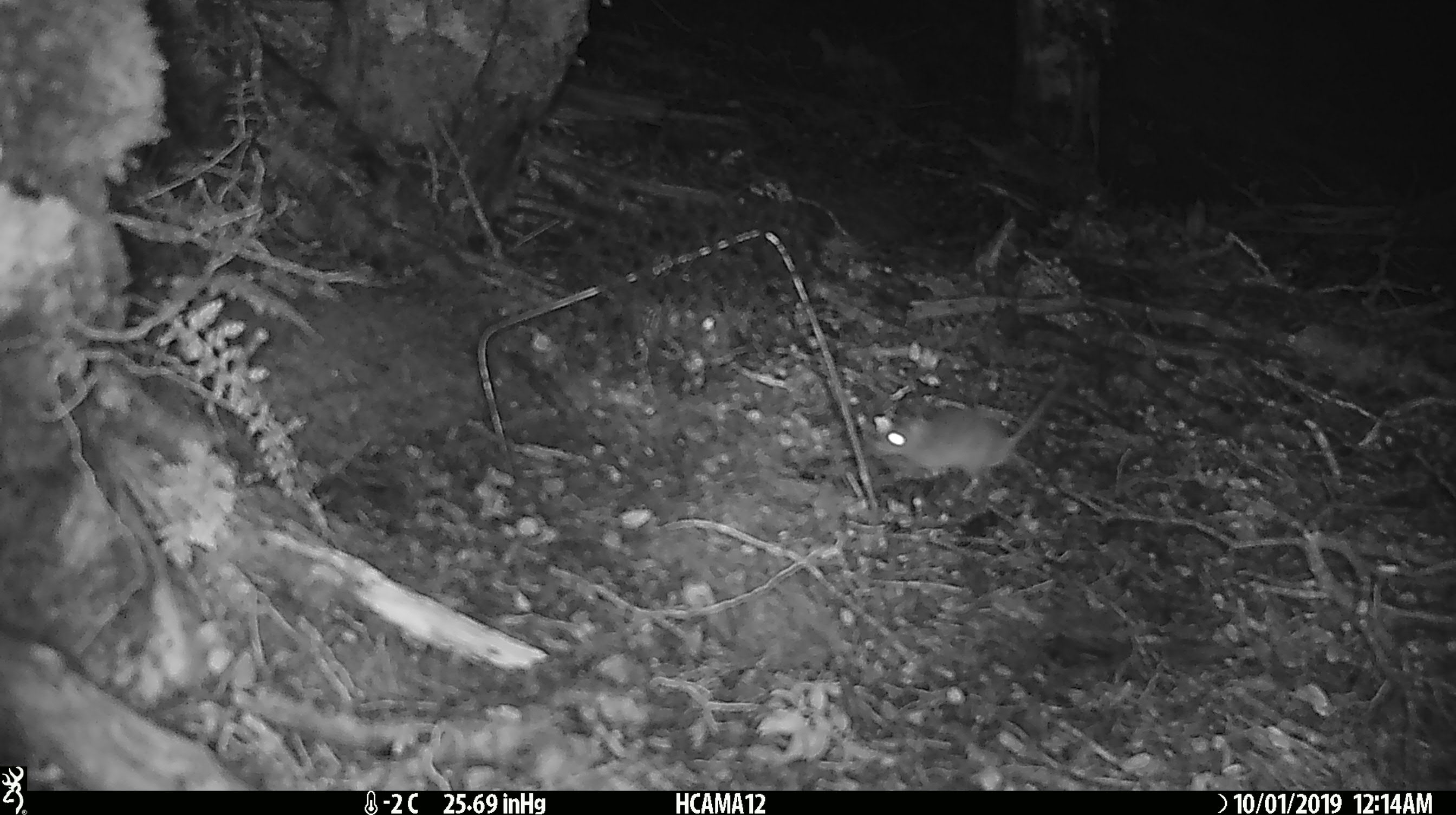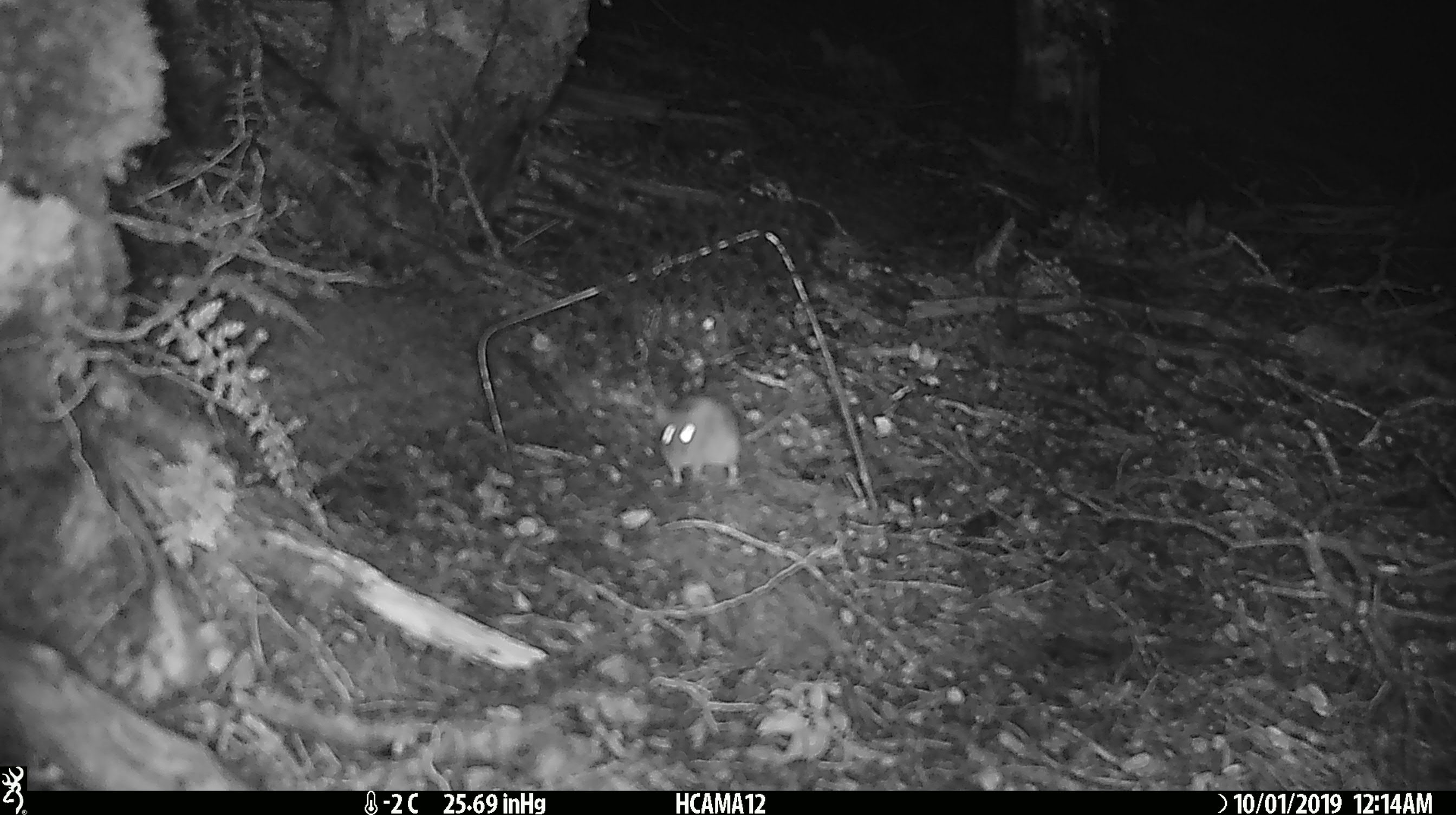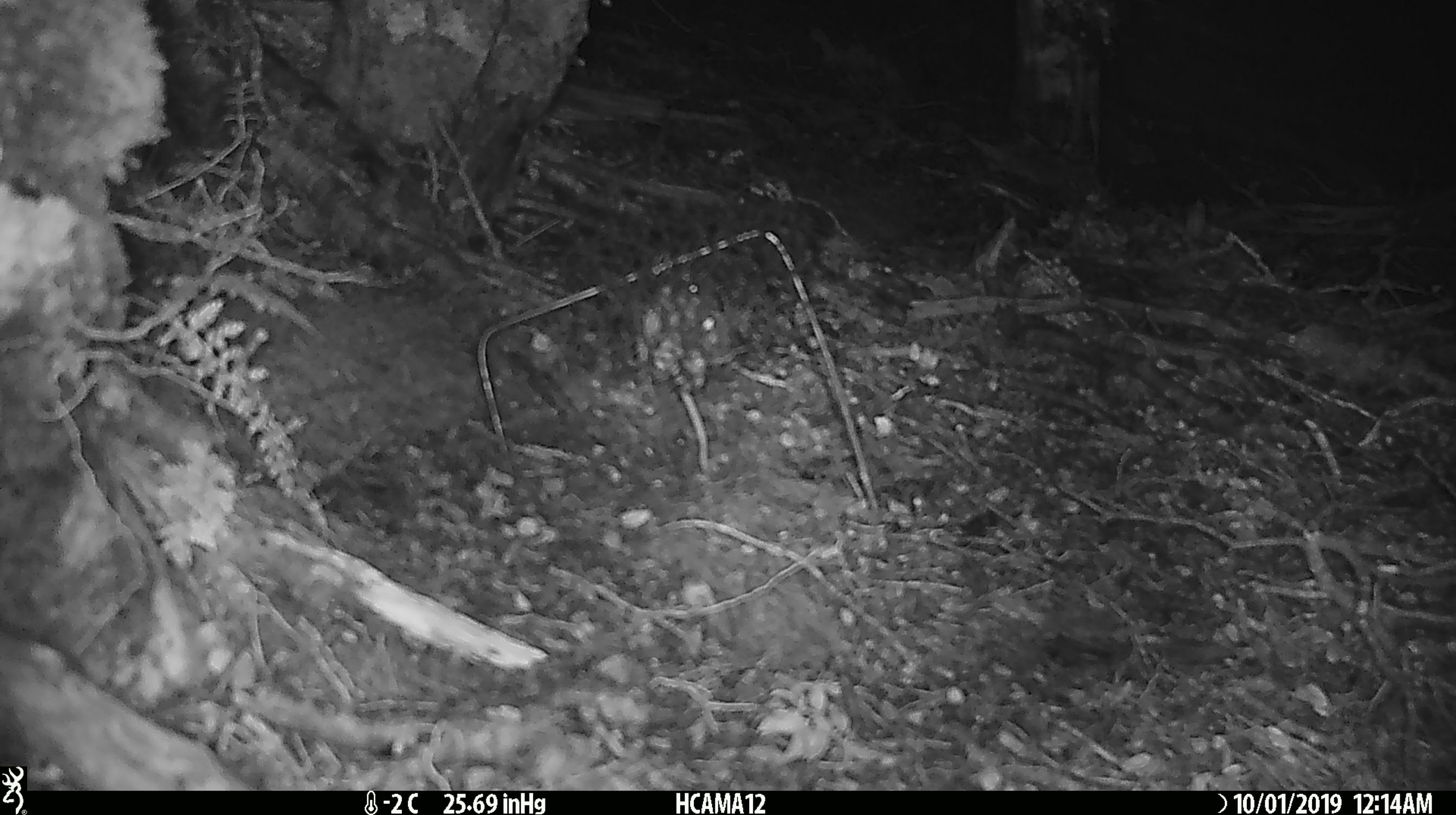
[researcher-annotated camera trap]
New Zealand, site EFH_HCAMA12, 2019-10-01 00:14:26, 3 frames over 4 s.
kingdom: Animalia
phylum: Chordata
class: Mammalia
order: Rodentia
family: Muridae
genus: Mus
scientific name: Mus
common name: mouse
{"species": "mouse (Mus)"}